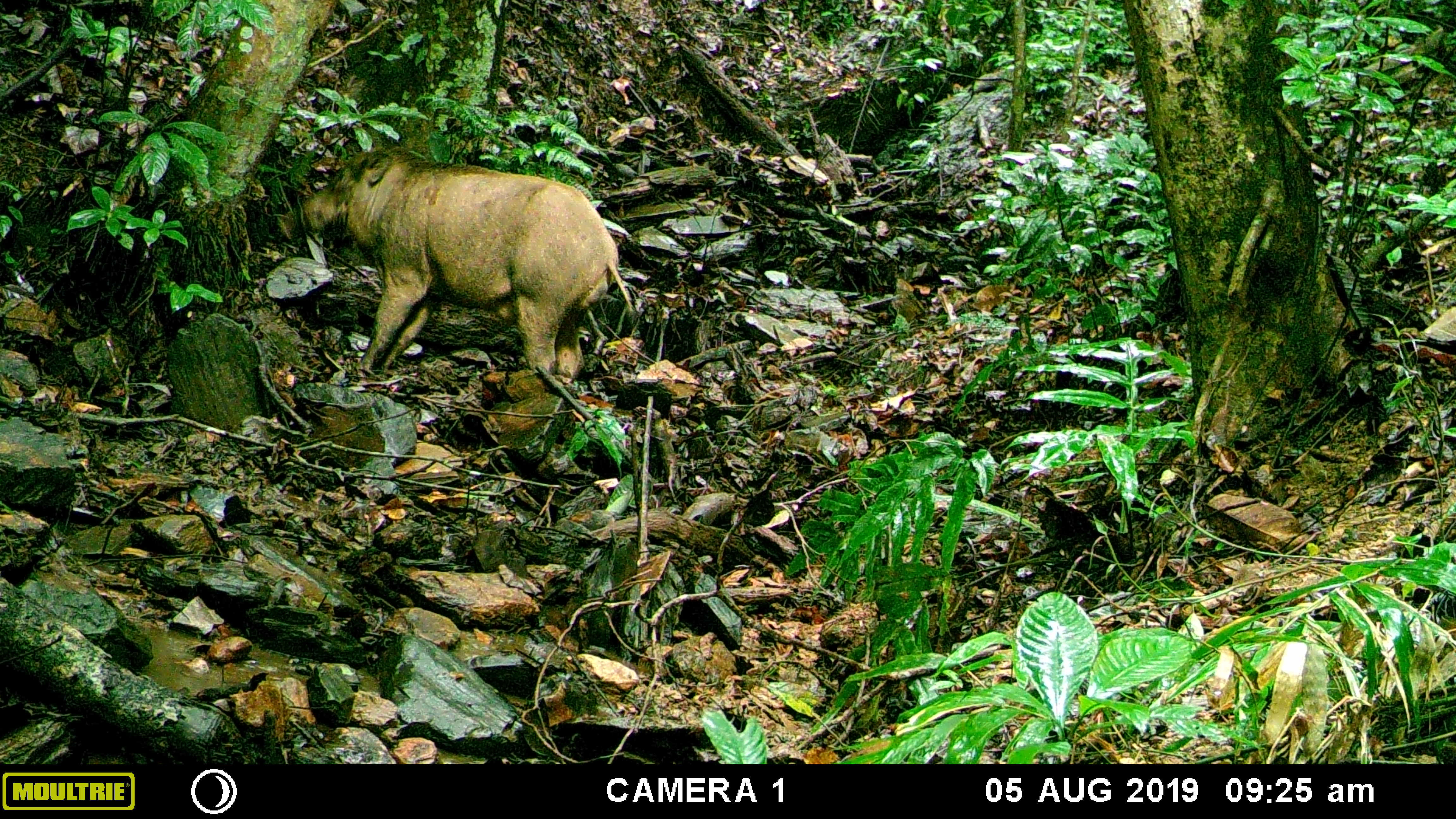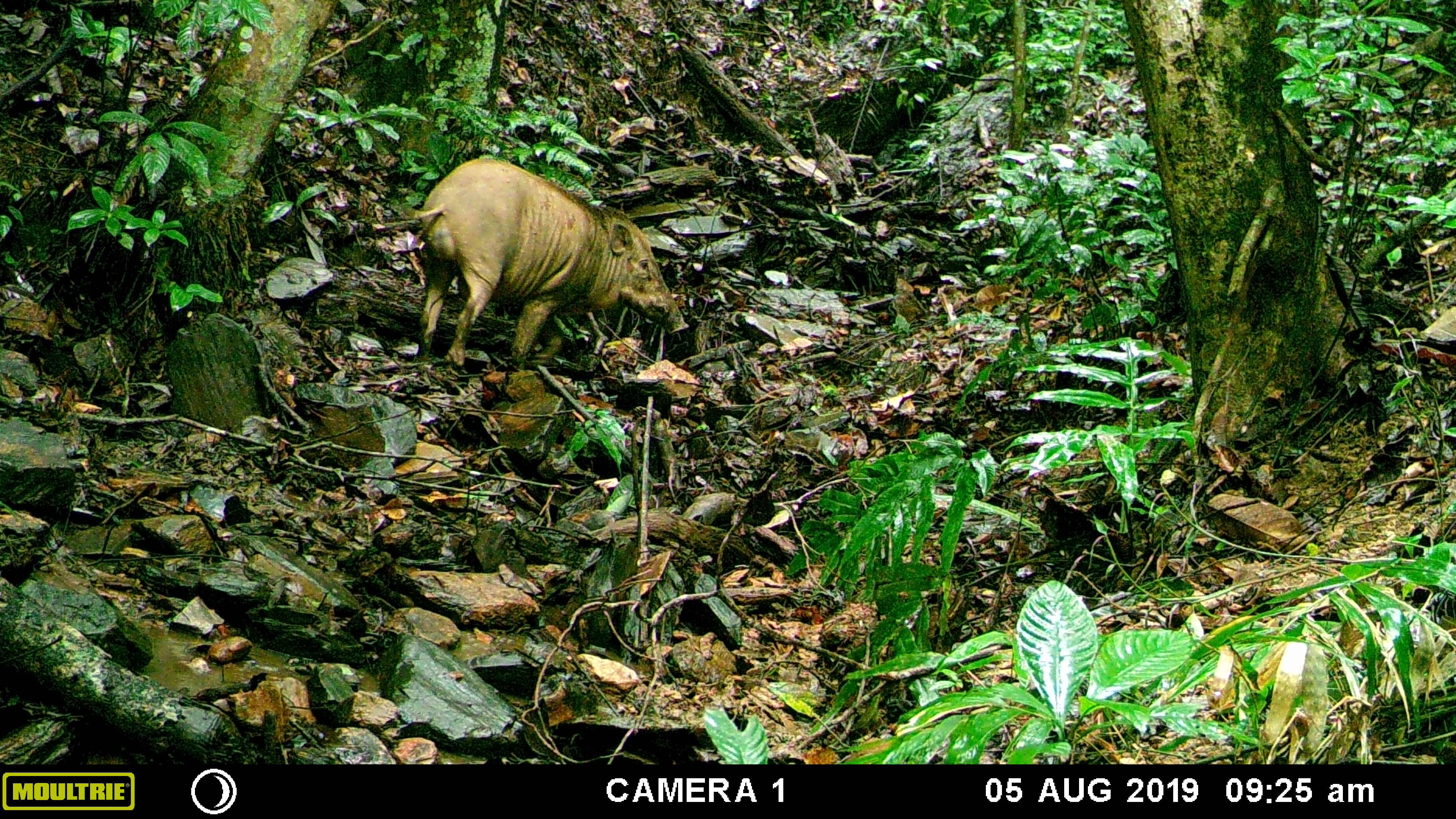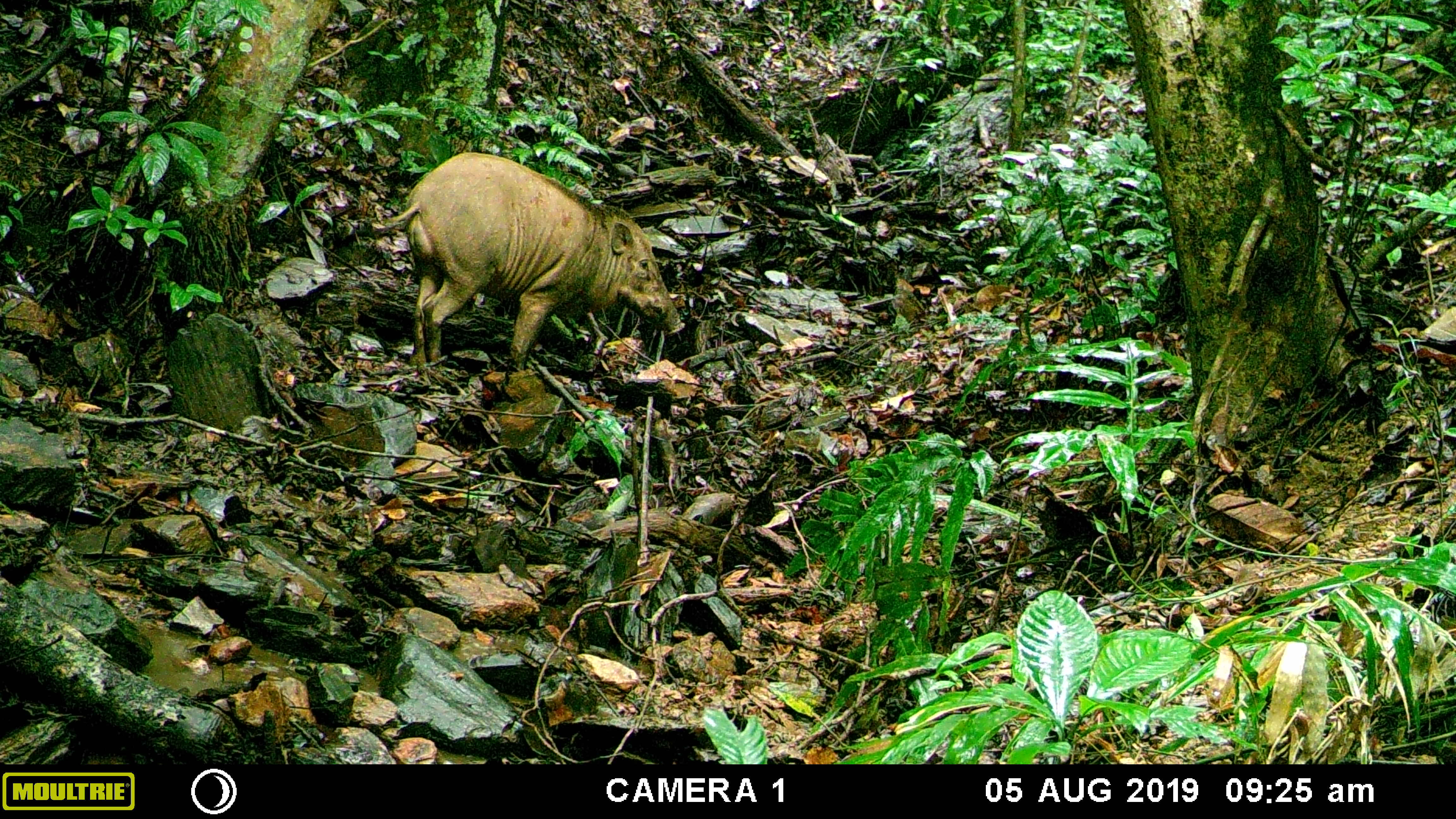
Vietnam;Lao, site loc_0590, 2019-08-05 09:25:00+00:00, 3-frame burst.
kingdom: Animalia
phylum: Chordata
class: Mammalia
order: Artiodactyla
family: Suidae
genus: Sus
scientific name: Sus scrofa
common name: eurasian wild pig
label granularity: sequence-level